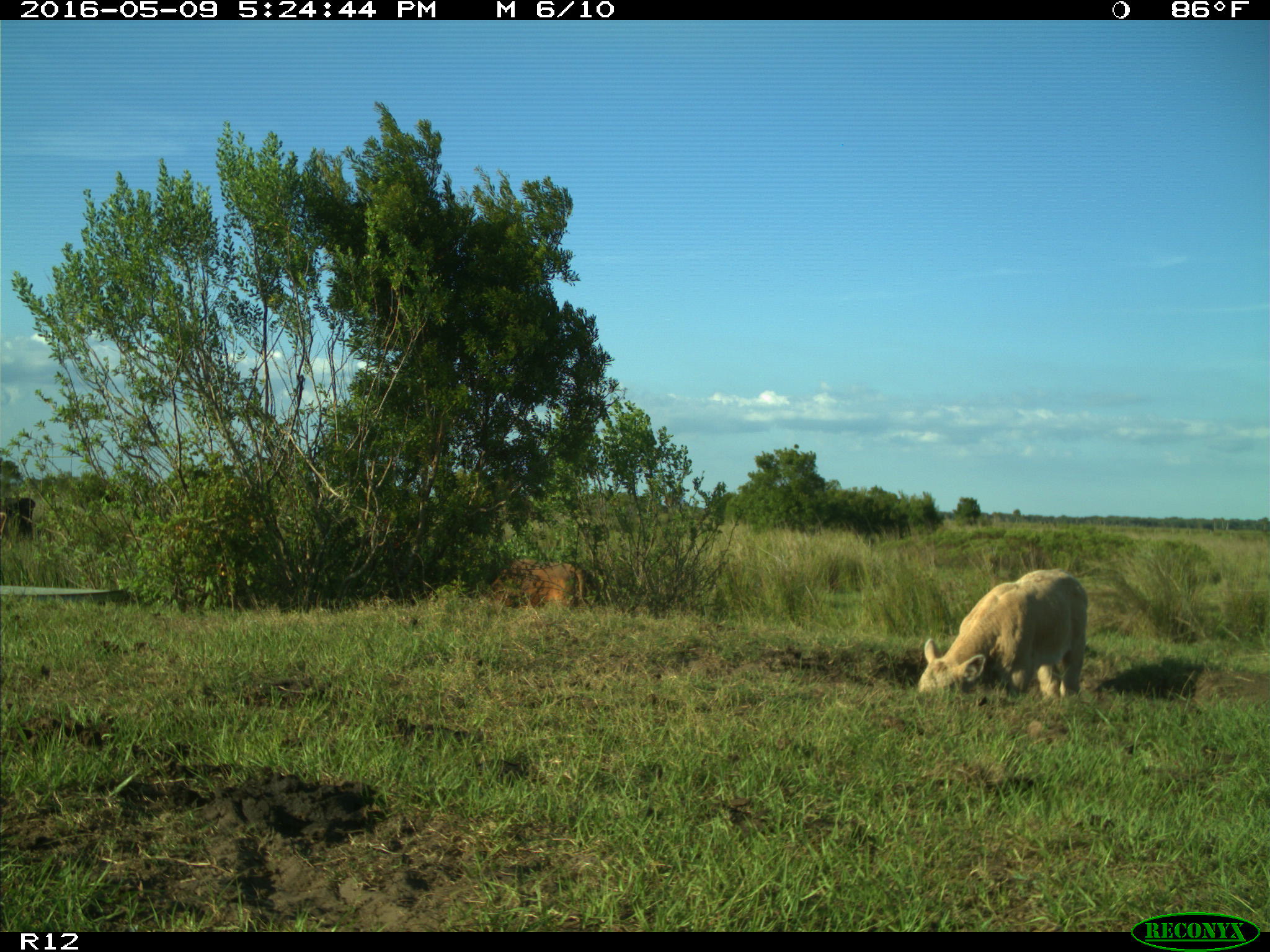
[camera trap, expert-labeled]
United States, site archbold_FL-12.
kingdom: Animalia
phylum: Chordata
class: Mammalia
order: Artiodactyla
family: Bovidae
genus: Bos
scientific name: Bos taurus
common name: domestic cow